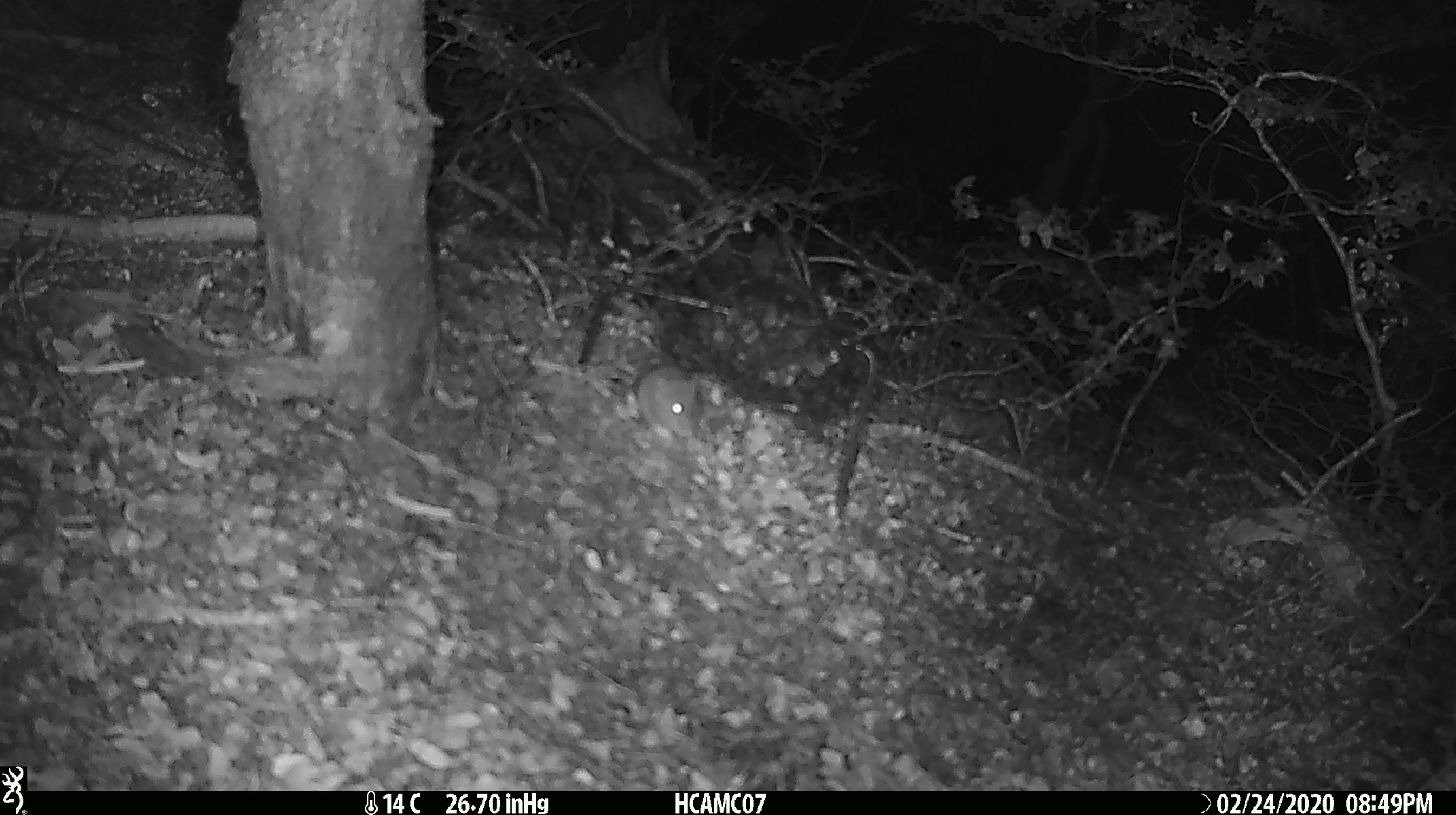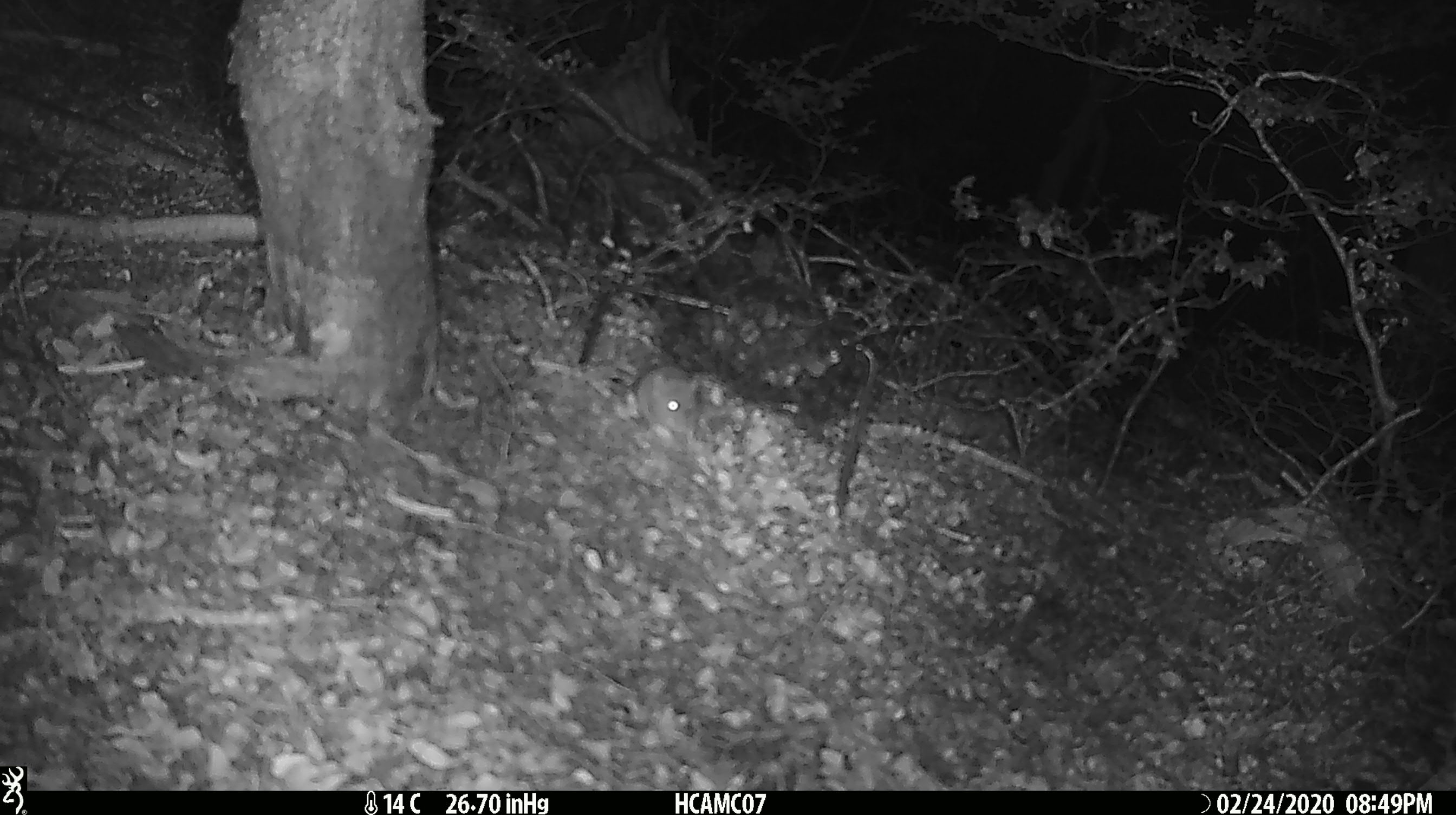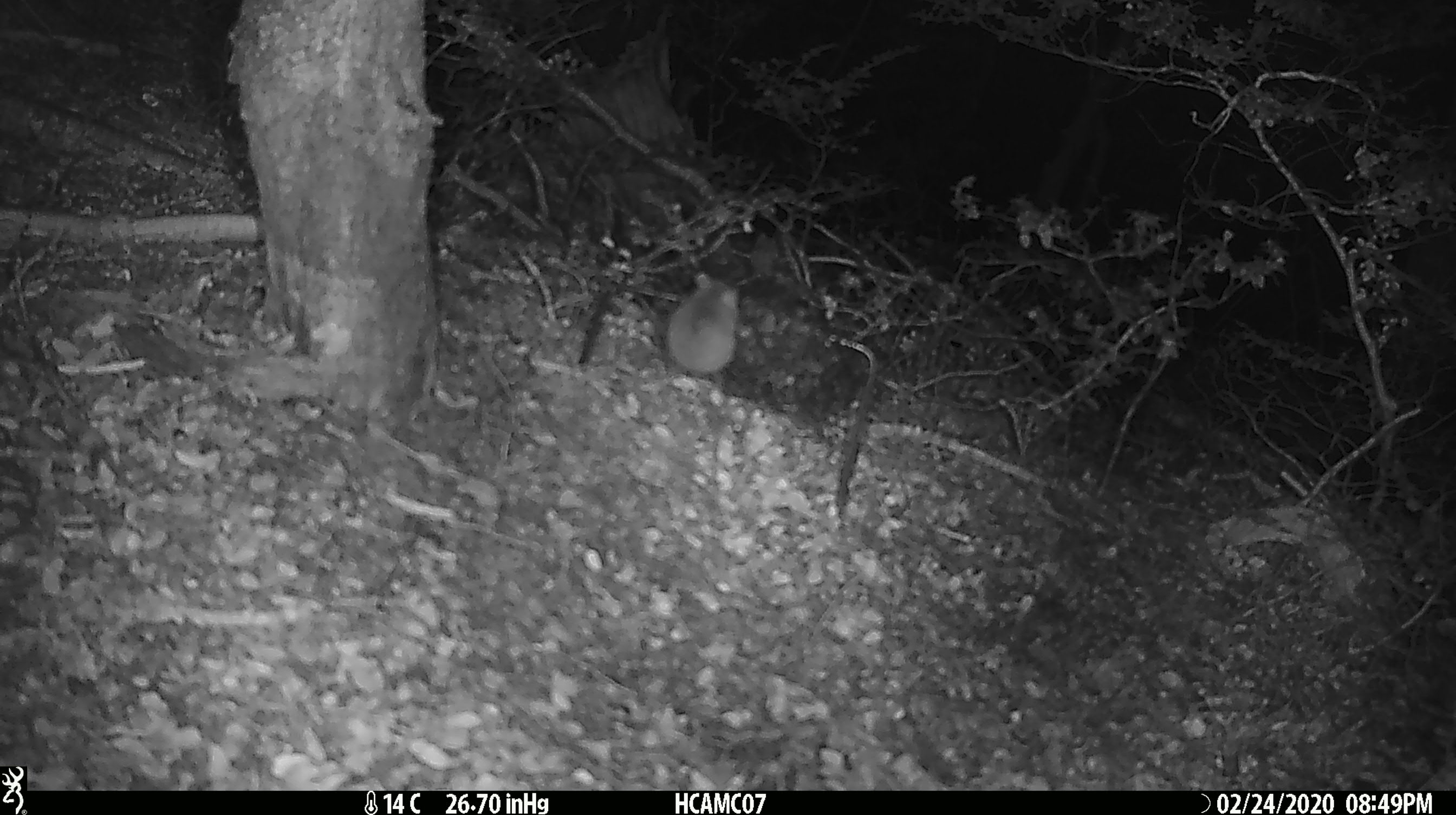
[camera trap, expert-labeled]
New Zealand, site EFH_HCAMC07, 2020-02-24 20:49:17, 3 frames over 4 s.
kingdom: Animalia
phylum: Chordata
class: Mammalia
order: Rodentia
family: Muridae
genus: Mus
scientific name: Mus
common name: mouse